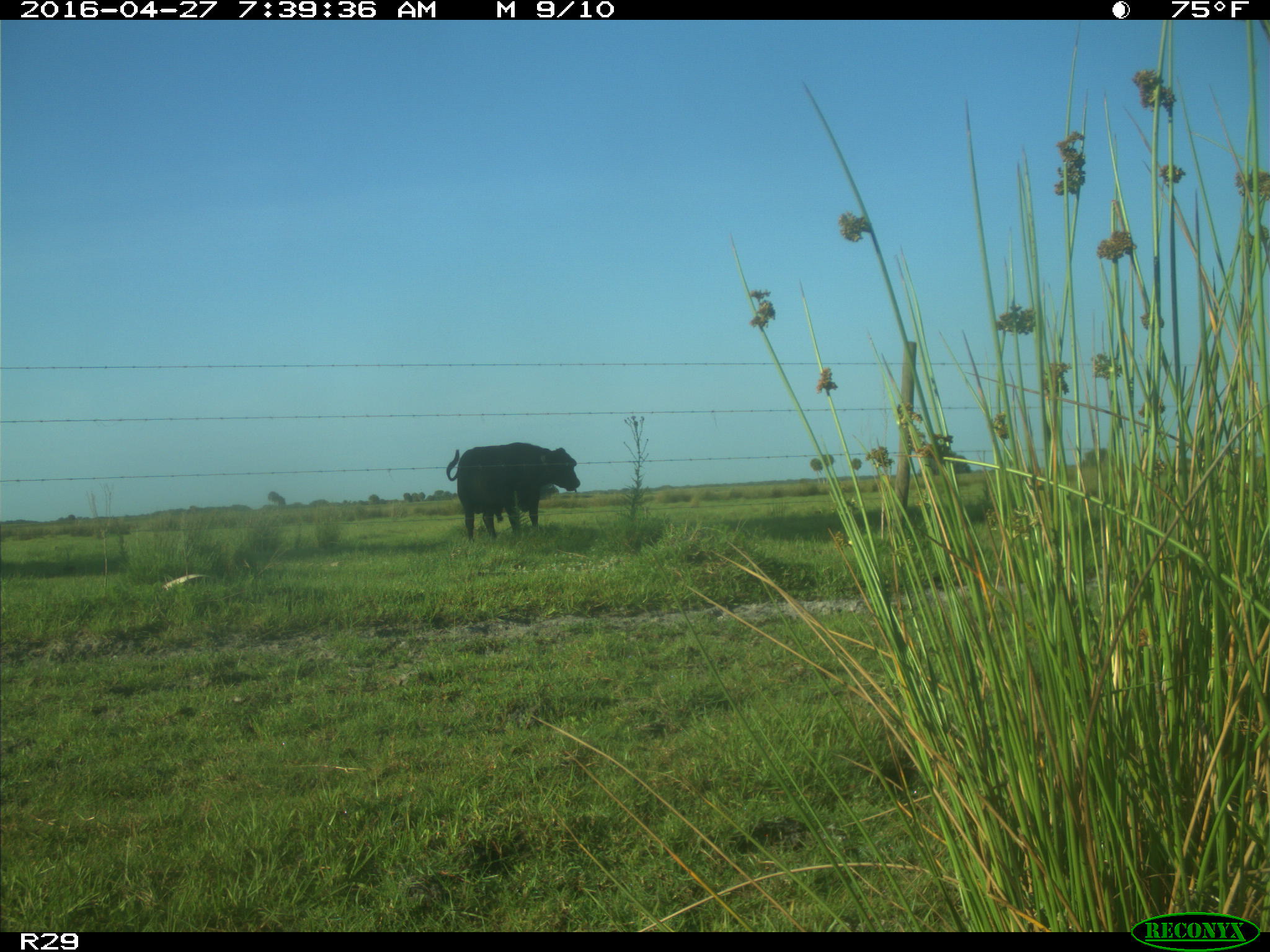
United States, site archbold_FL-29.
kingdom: Animalia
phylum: Chordata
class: Mammalia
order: Artiodactyla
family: Bovidae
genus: Bos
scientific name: Bos taurus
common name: domestic cow